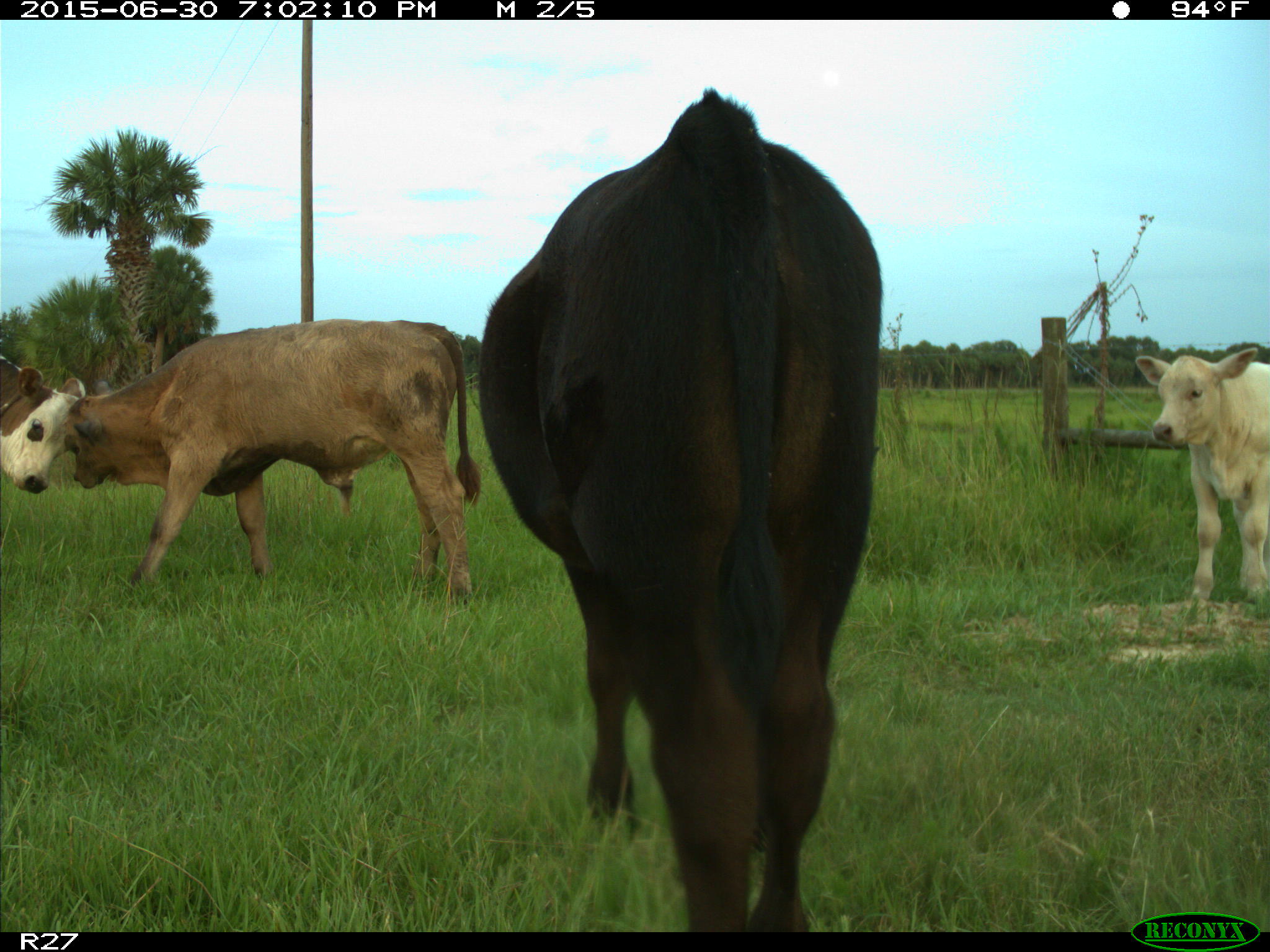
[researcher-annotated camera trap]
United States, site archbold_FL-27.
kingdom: Animalia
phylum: Chordata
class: Mammalia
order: Artiodactyla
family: Bovidae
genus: Bos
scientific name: Bos taurus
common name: domestic cow